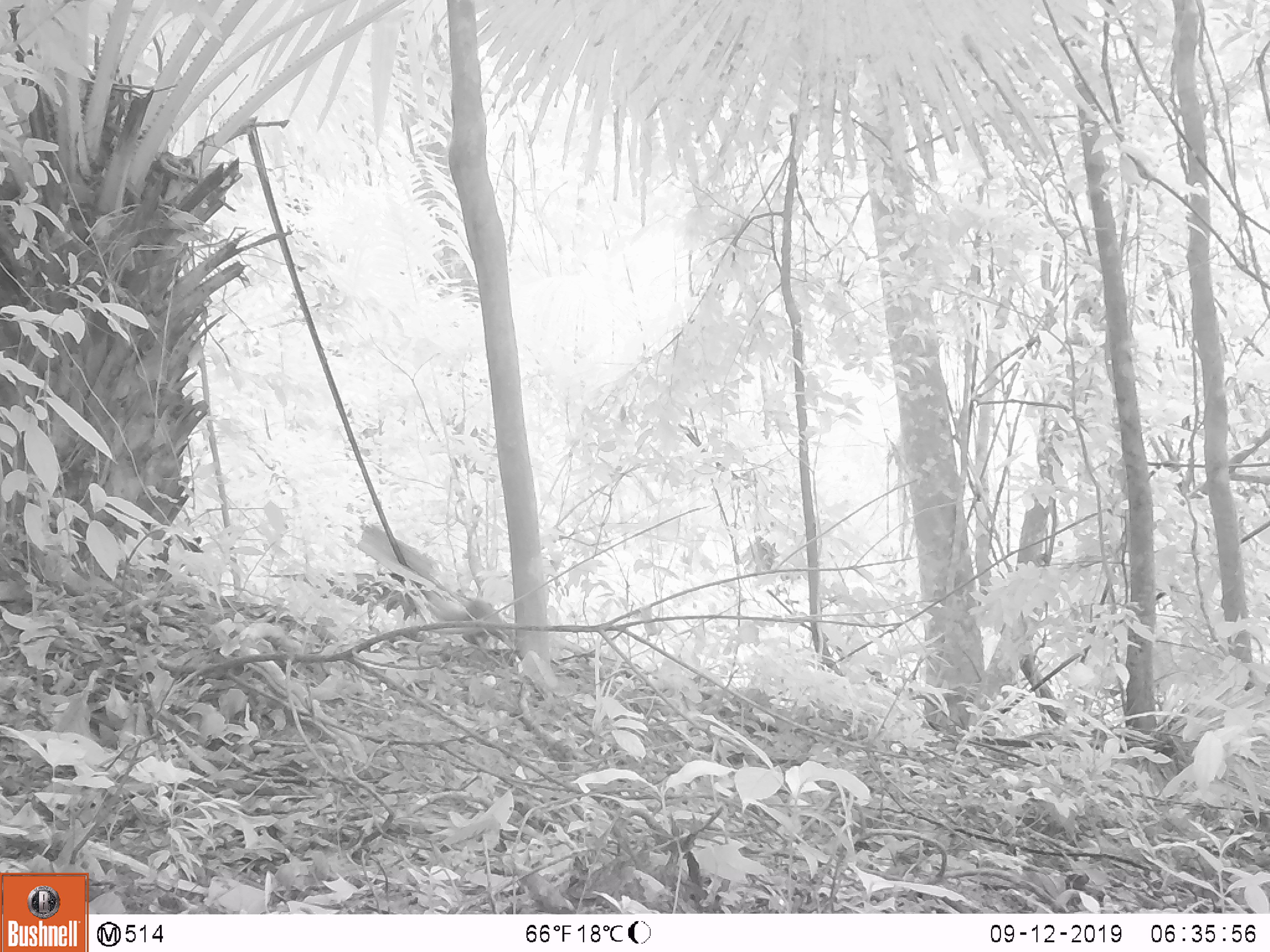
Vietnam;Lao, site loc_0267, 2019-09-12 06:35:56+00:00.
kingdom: Animalia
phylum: Chordata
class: Mammalia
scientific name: Mammalia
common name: mammal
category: unidentified small mammal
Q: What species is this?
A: Unidentified small mammal (mammal) (Mammalia).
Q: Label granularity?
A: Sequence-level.